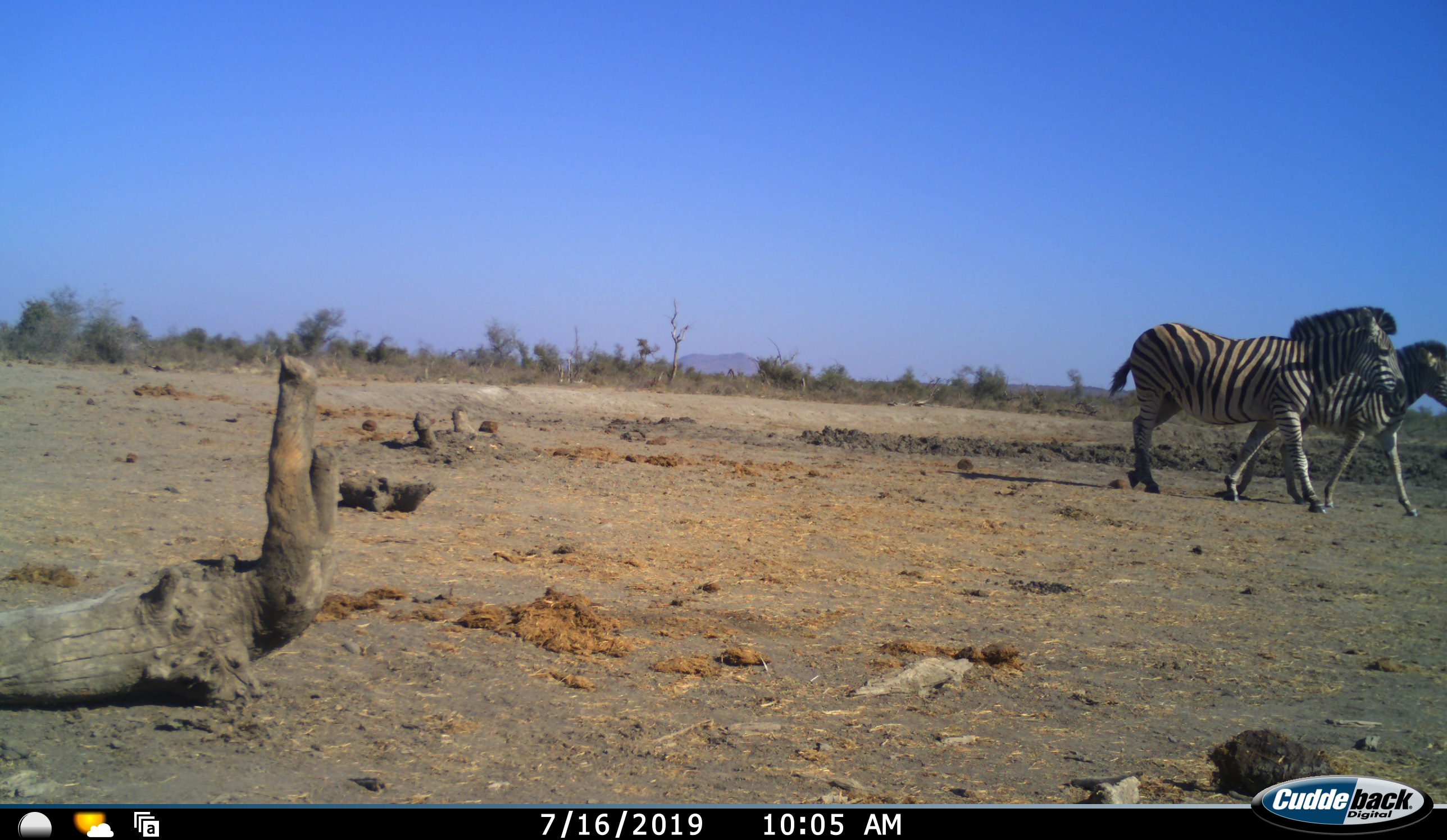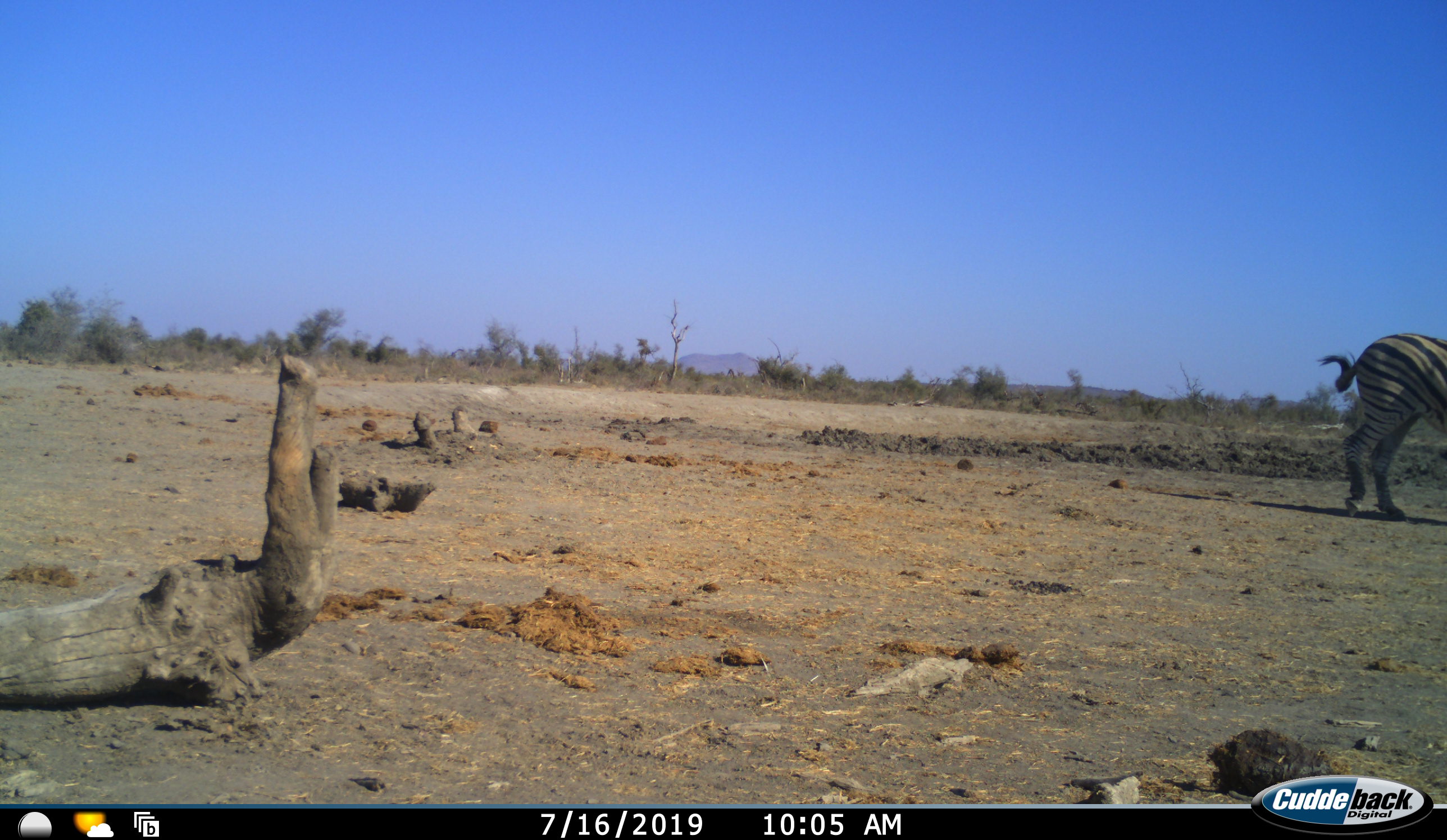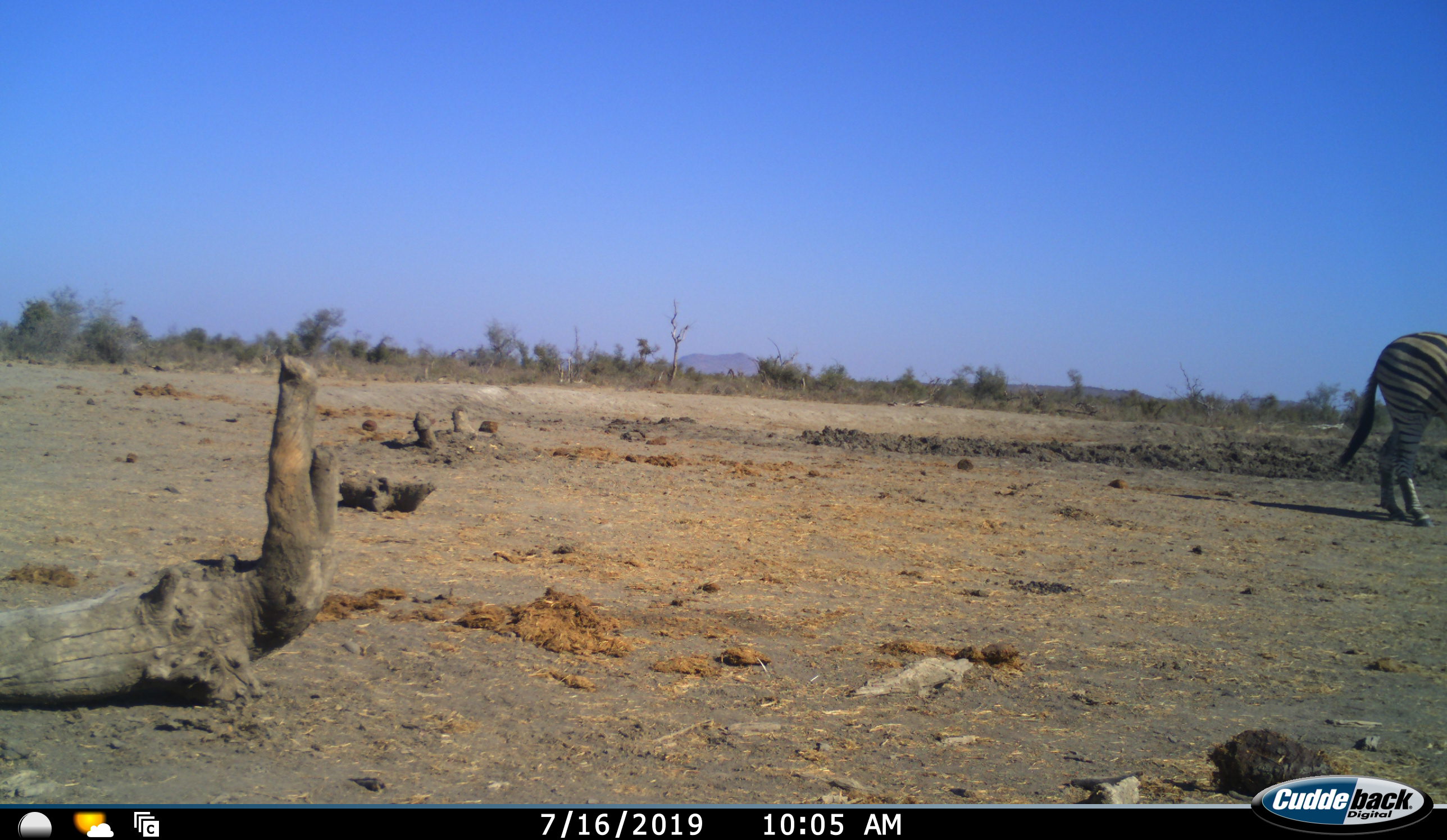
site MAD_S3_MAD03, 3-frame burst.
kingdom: Animalia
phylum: Chordata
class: Mammalia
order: Perissodactyla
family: Equidae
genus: Equus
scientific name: Equus quagga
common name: plains zebra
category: zebraplains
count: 2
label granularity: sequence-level